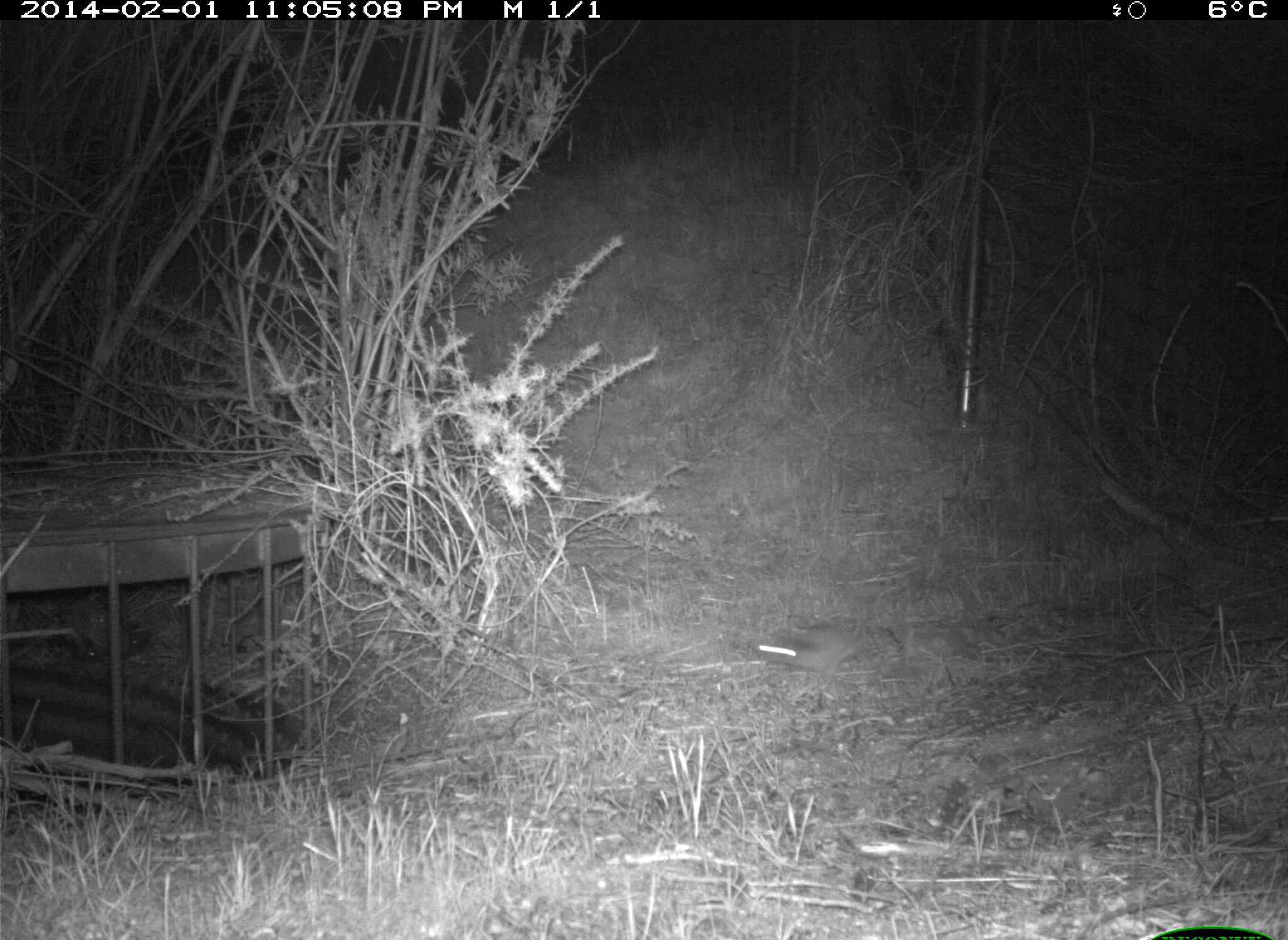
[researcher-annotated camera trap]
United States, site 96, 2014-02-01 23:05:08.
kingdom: Animalia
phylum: Chordata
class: Mammalia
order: Rodentia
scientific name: Rodentia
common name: rodent